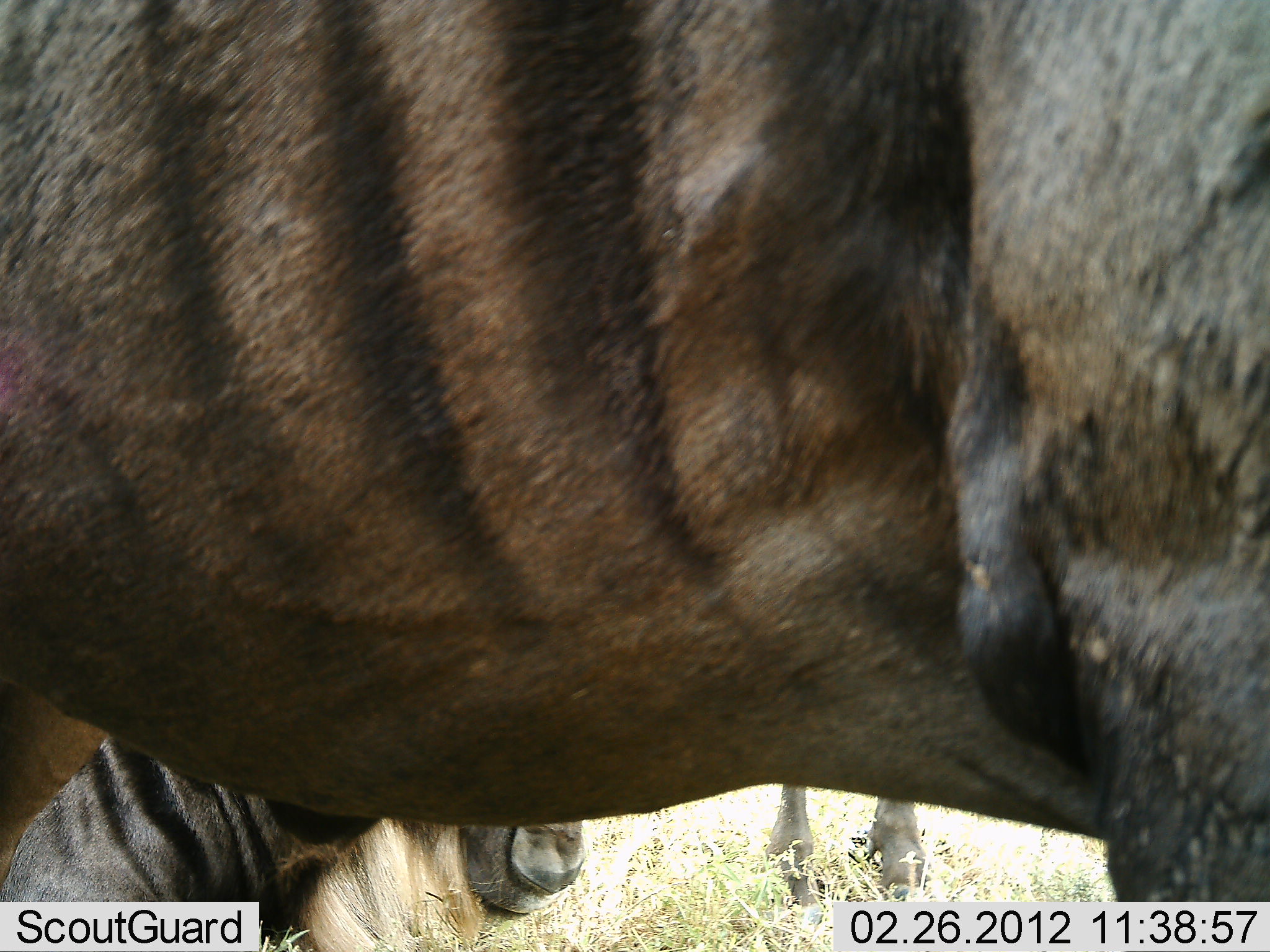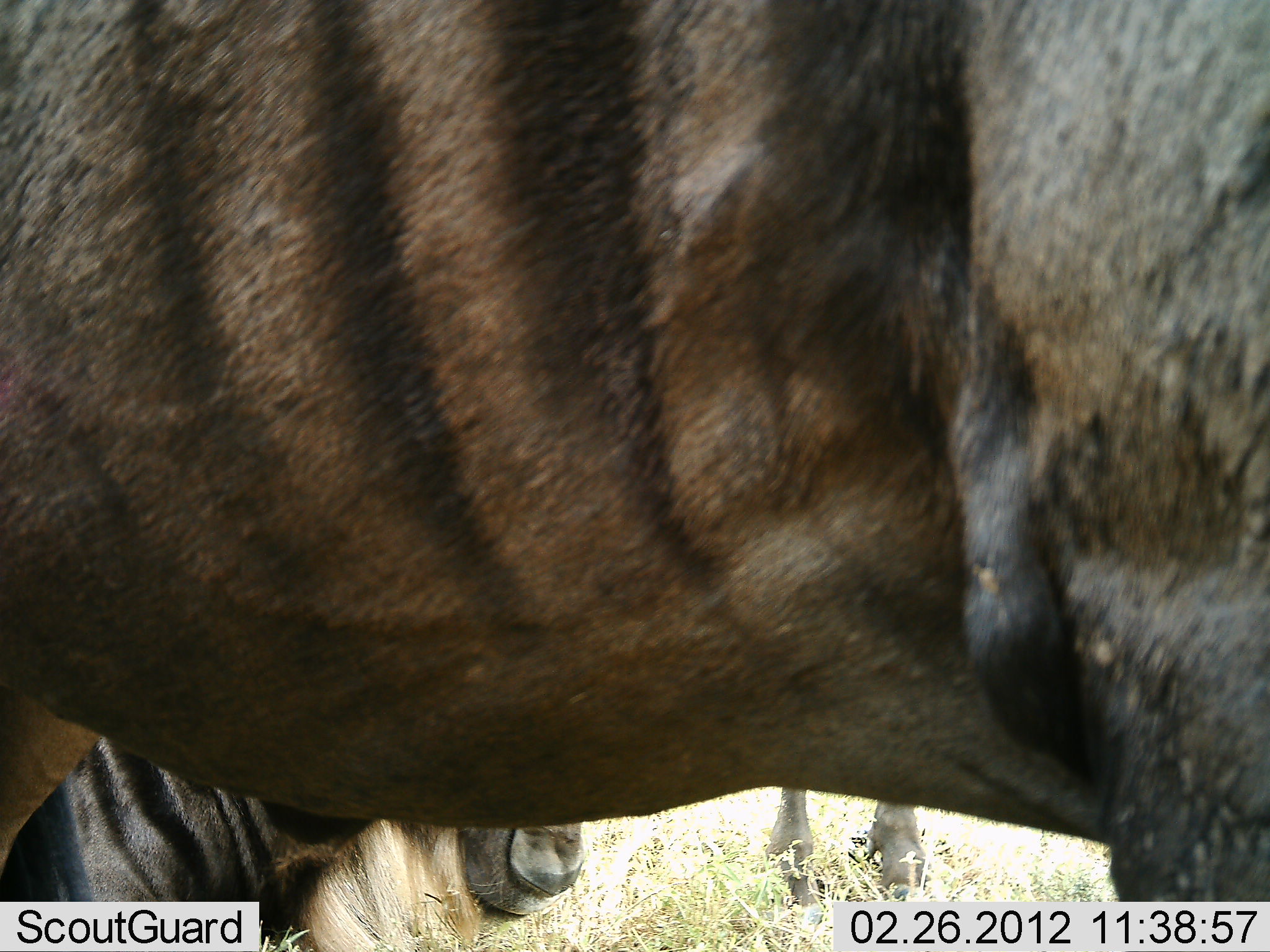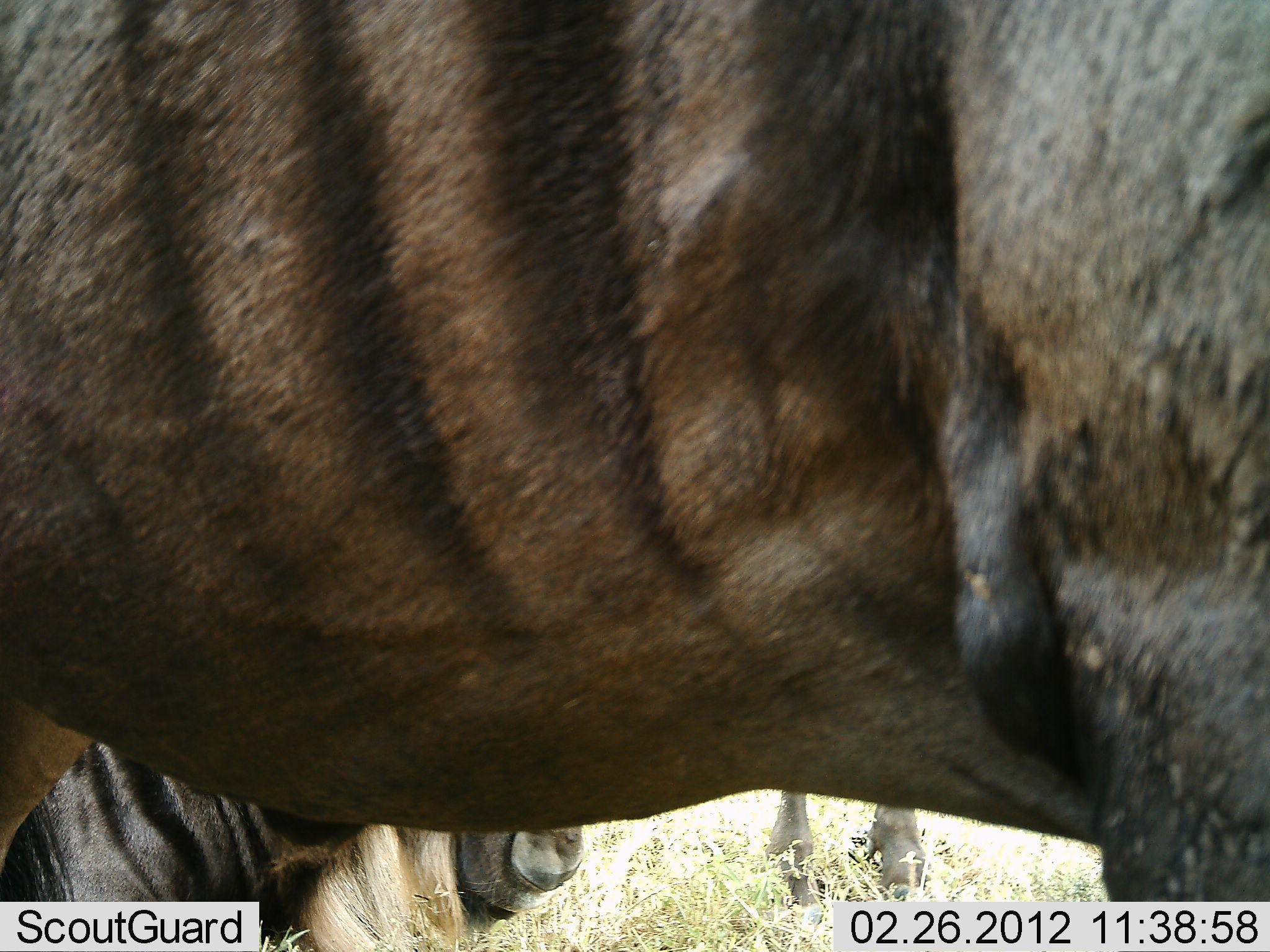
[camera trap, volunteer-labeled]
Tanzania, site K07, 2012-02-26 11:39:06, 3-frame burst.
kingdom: Animalia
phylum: Chordata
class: Mammalia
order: Artiodactyla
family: Bovidae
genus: Connochaetes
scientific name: Connochaetes taurinus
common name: blue wildebeest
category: wildebeest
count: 3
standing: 93%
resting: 64%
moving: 0%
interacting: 0%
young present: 0%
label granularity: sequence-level